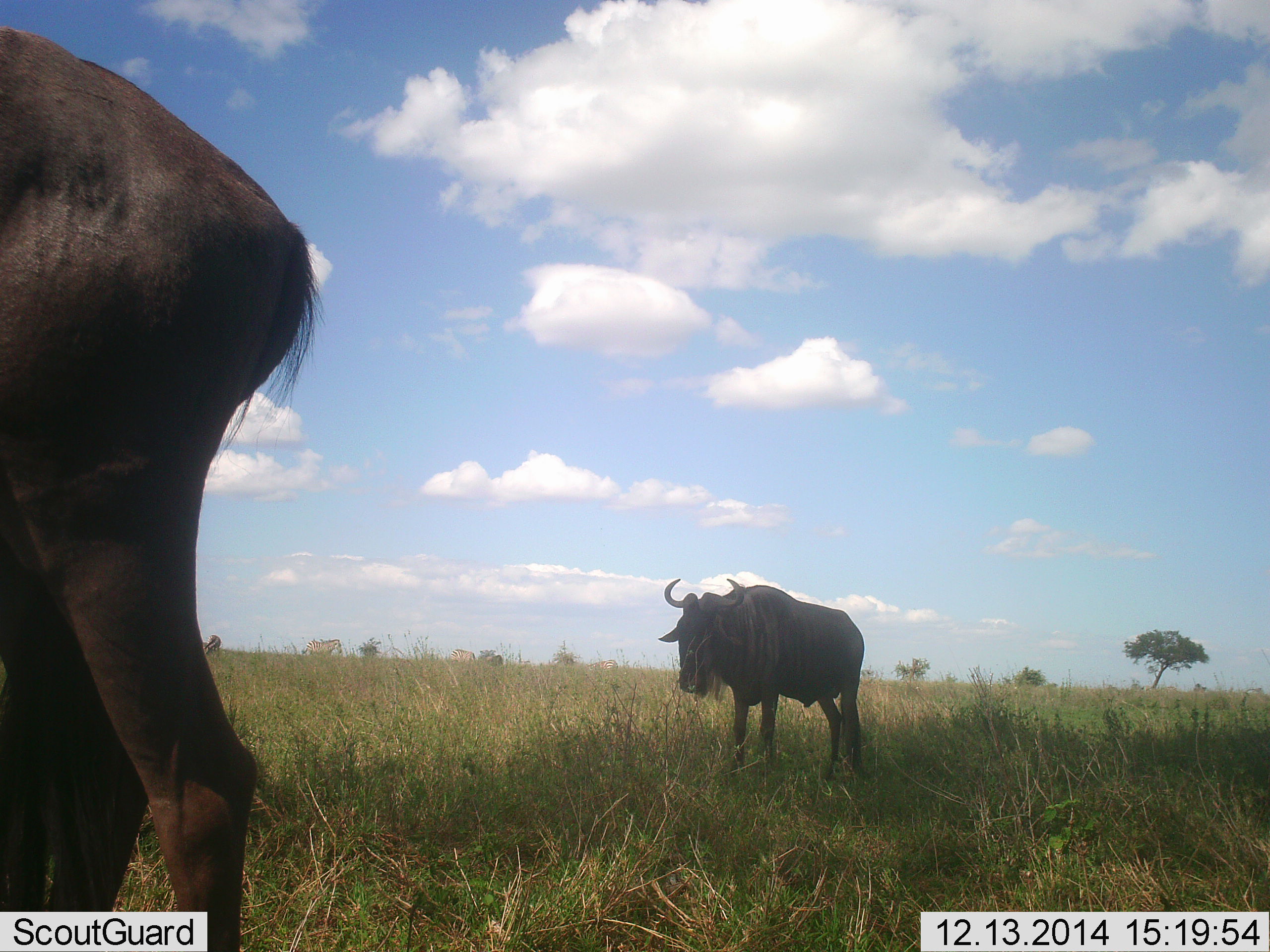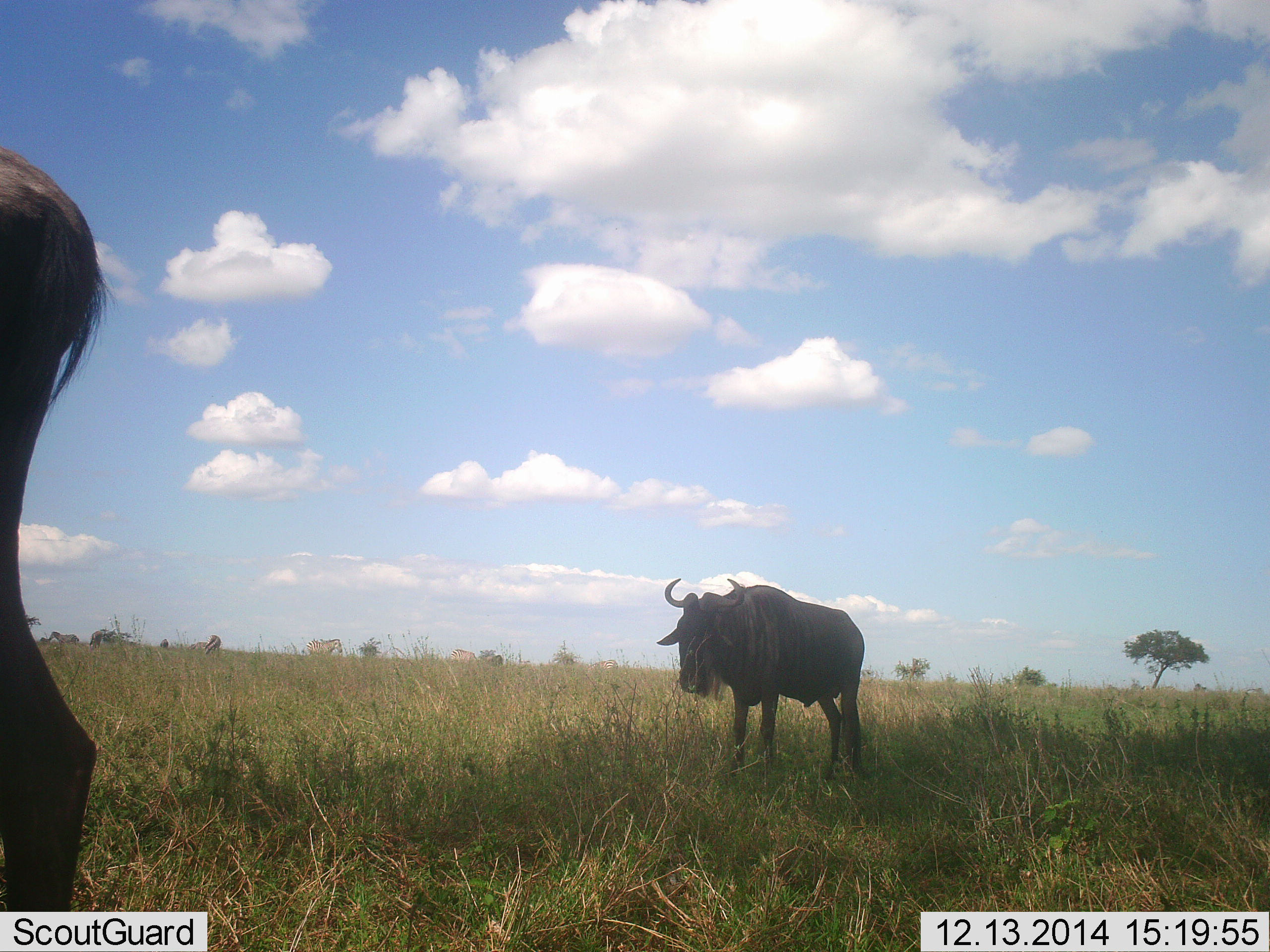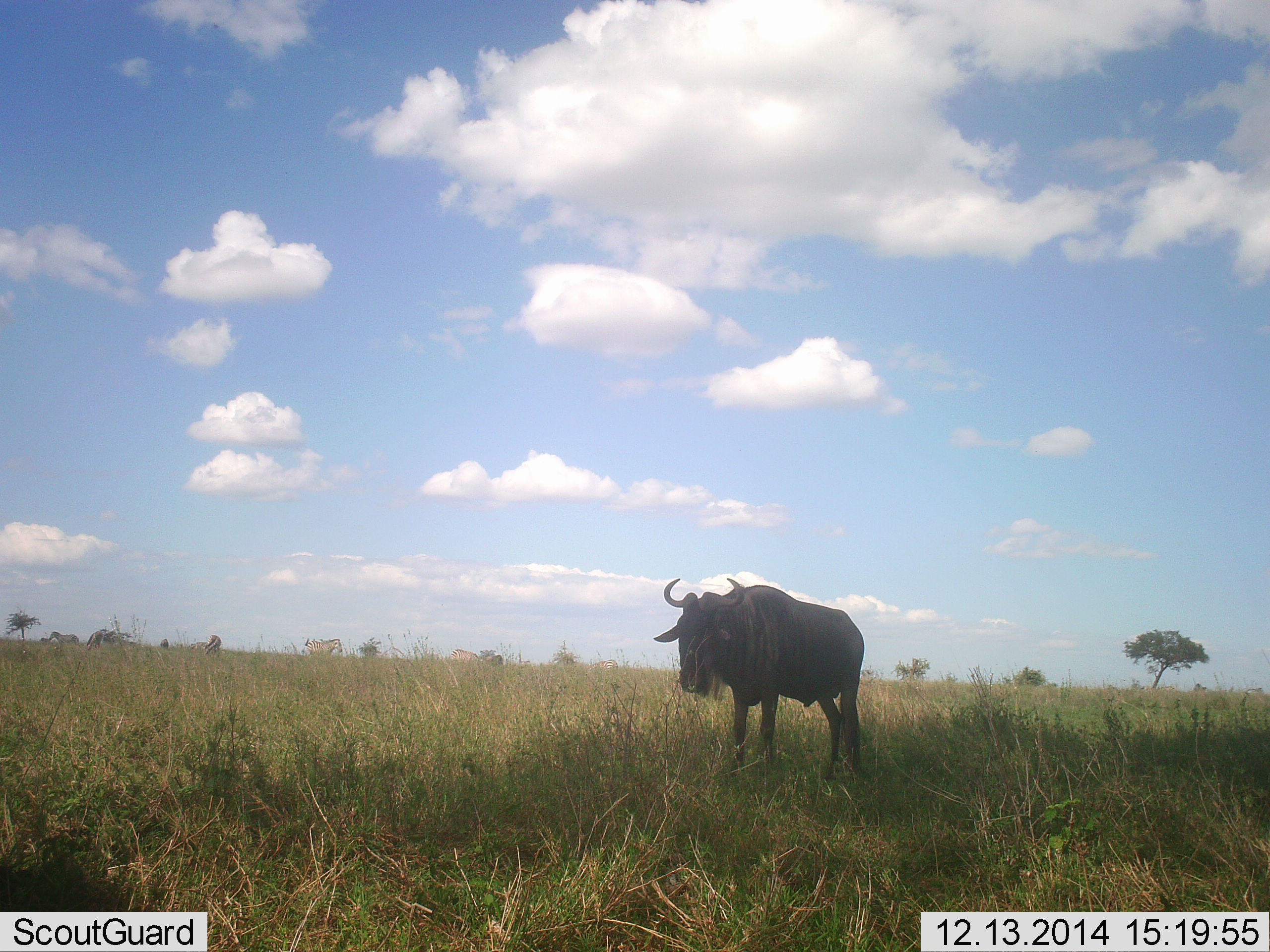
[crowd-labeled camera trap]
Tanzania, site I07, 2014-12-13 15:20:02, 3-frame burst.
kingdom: Animalia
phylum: Chordata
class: Mammalia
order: Artiodactyla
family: Bovidae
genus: Connochaetes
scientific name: Connochaetes taurinus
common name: blue wildebeest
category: wildebeest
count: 2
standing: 100%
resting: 0%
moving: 60%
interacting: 0%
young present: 0%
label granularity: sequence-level